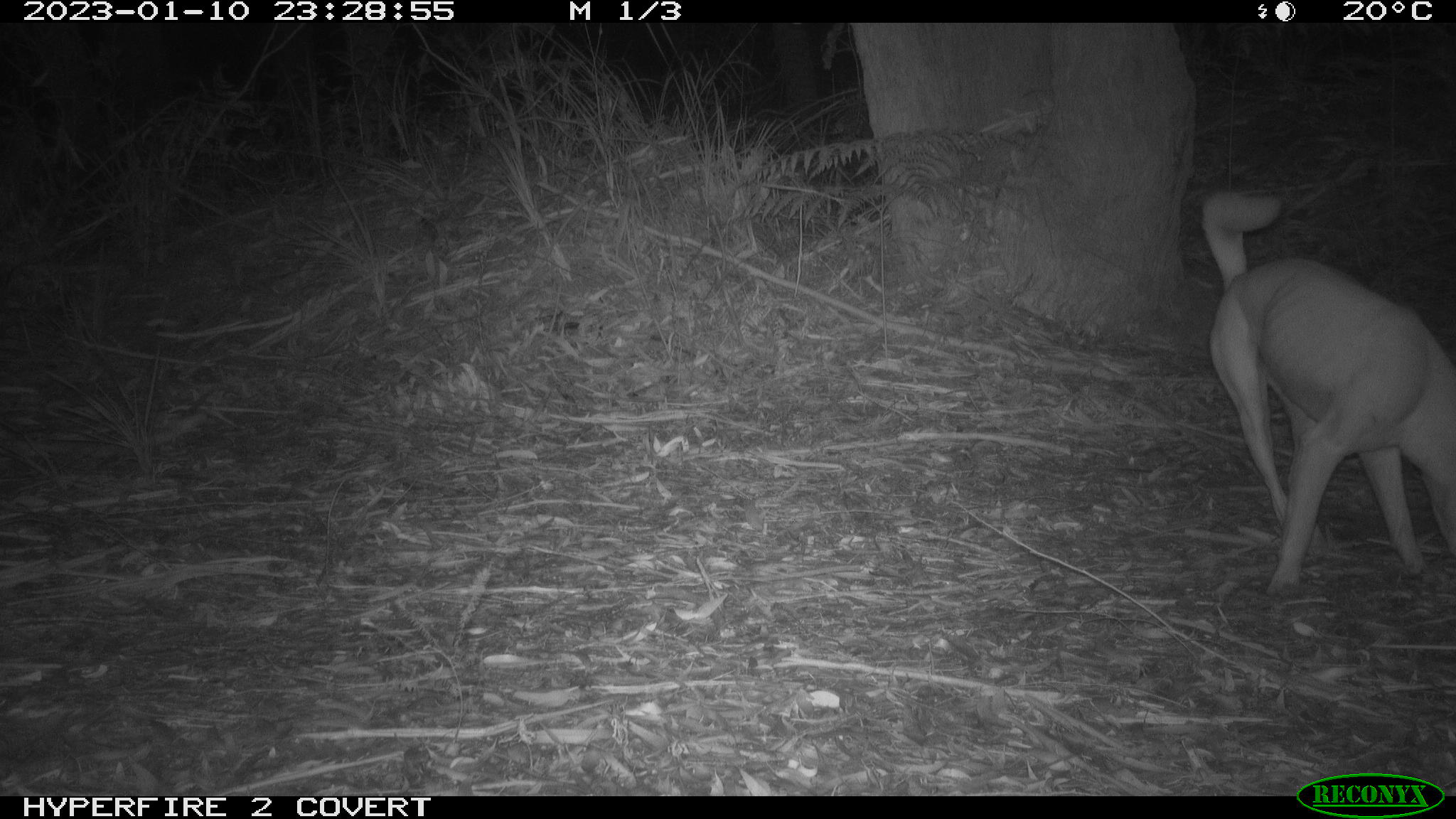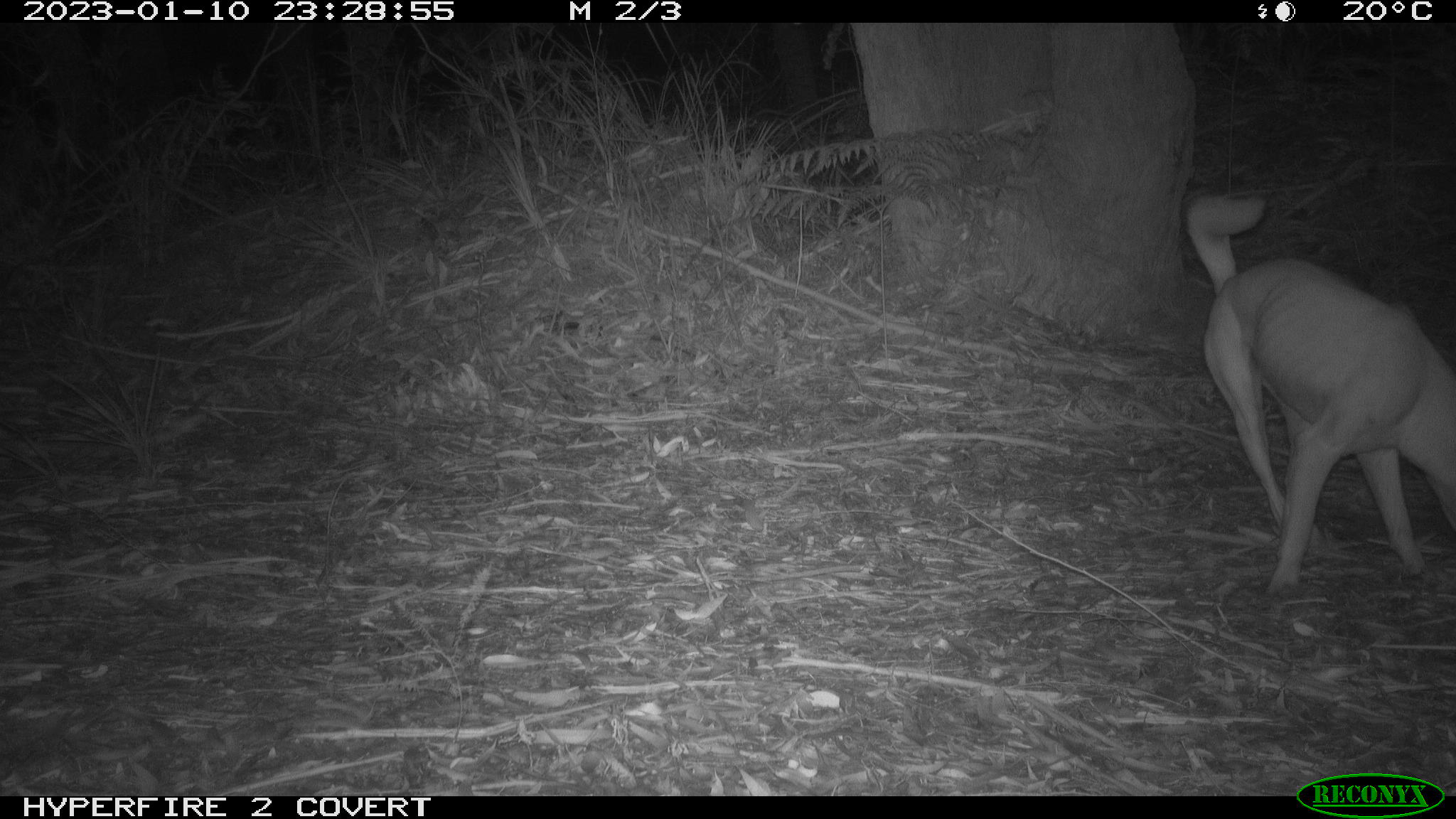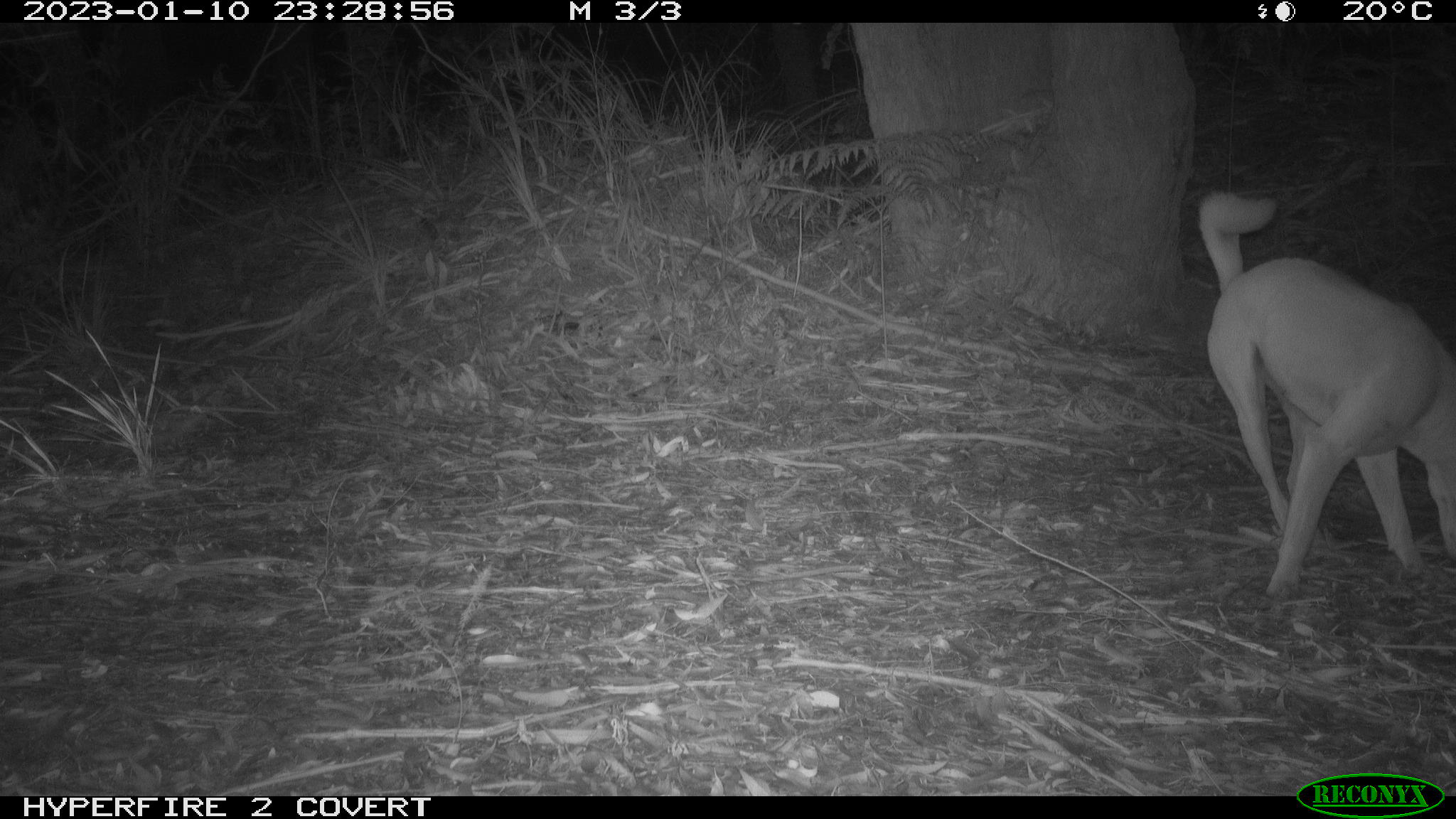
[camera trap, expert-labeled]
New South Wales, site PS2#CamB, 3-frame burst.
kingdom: Animalia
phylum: Chordata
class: Mammalia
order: Carnivora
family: Canidae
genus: Canis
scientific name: Canis familiaris dingo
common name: dingo